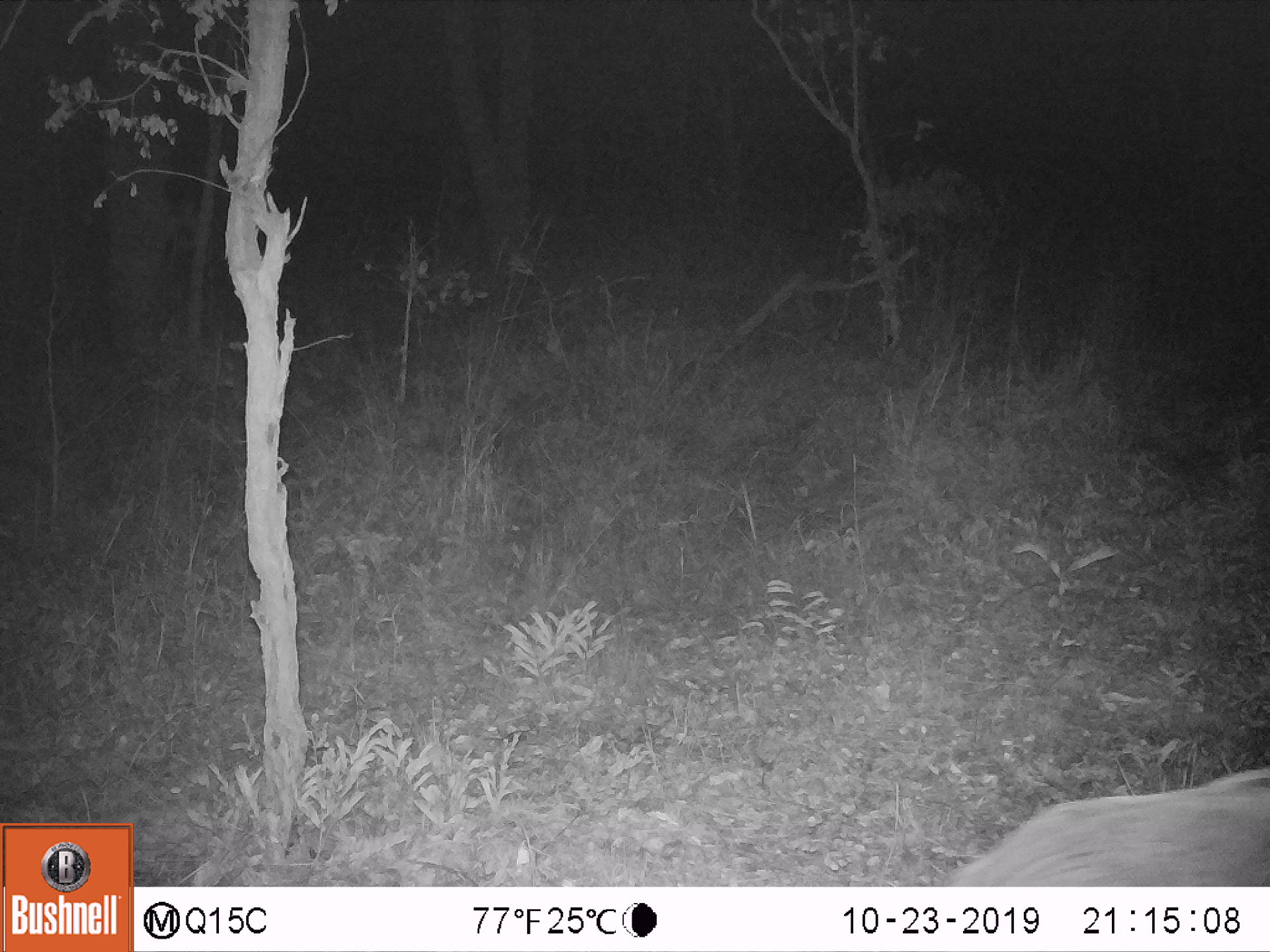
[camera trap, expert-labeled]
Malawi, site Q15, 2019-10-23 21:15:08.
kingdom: Animalia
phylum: Chordata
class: Mammalia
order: Artiodactyla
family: Suidae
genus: Potamochoerus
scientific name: Potamochoerus larvatus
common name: bushpig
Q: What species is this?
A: Bushpig (Potamochoerus larvatus).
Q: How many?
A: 1.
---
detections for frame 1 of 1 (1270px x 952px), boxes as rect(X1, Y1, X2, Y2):
bushpig: rect(953, 760, 1269, 883)